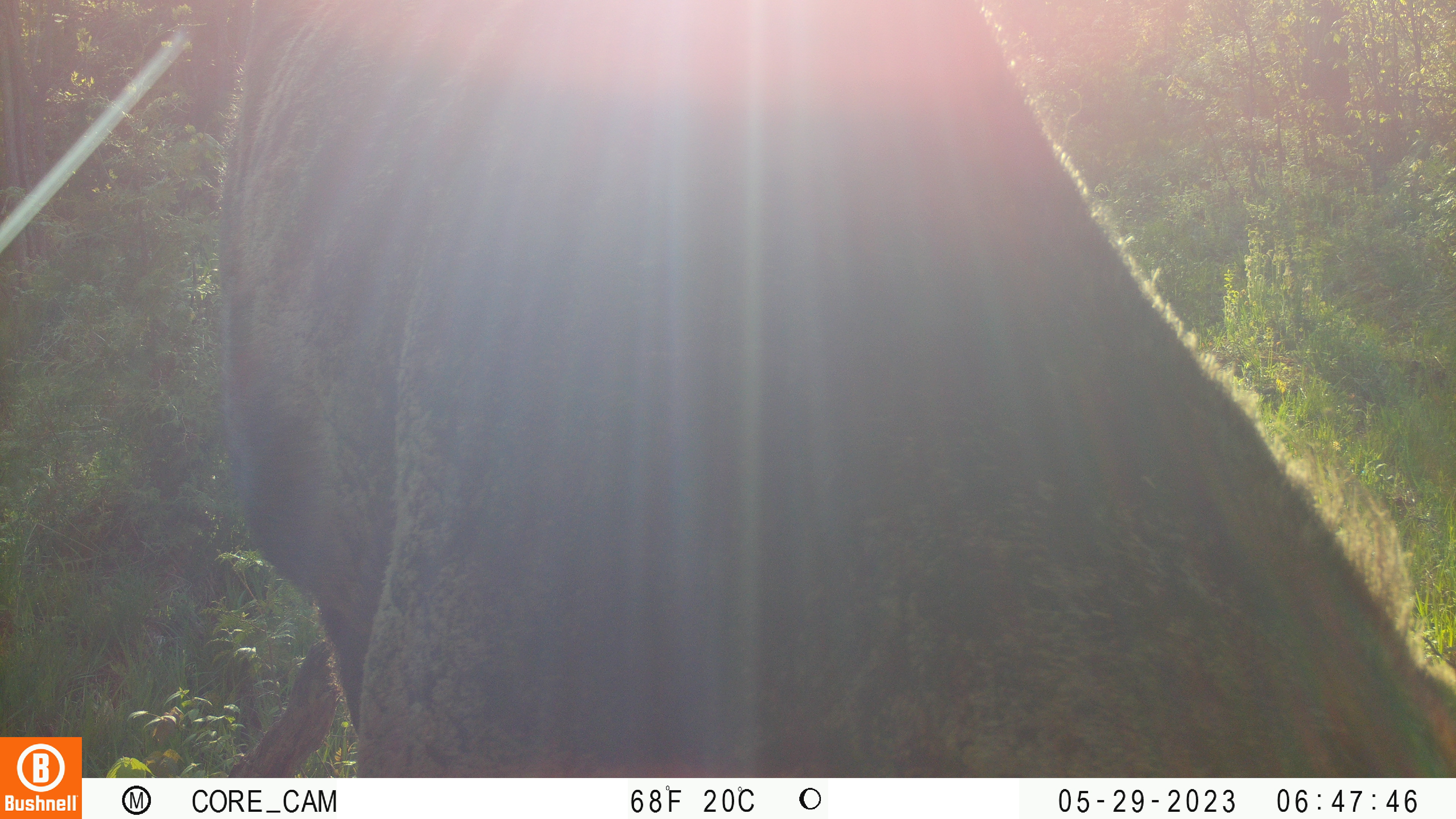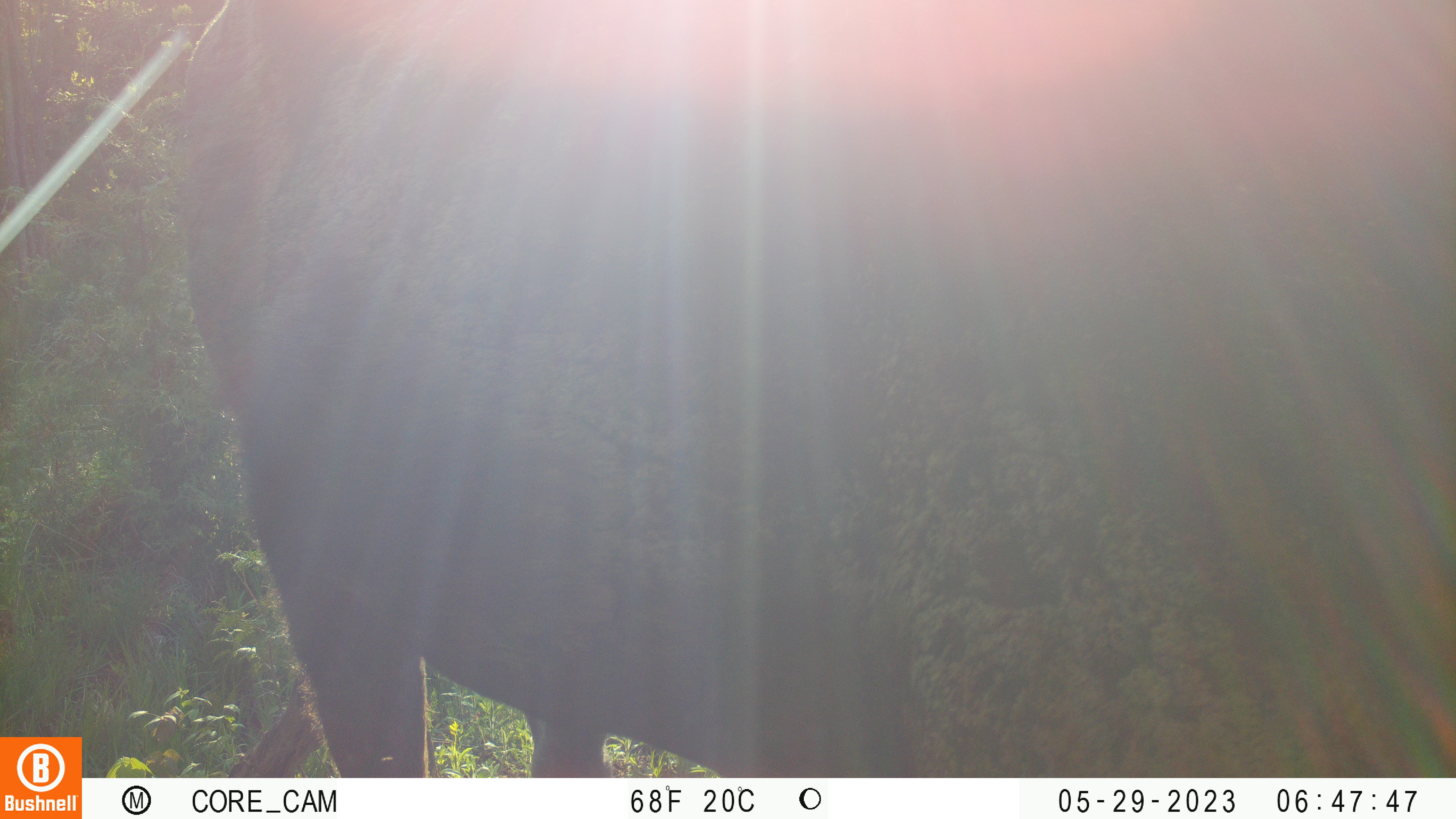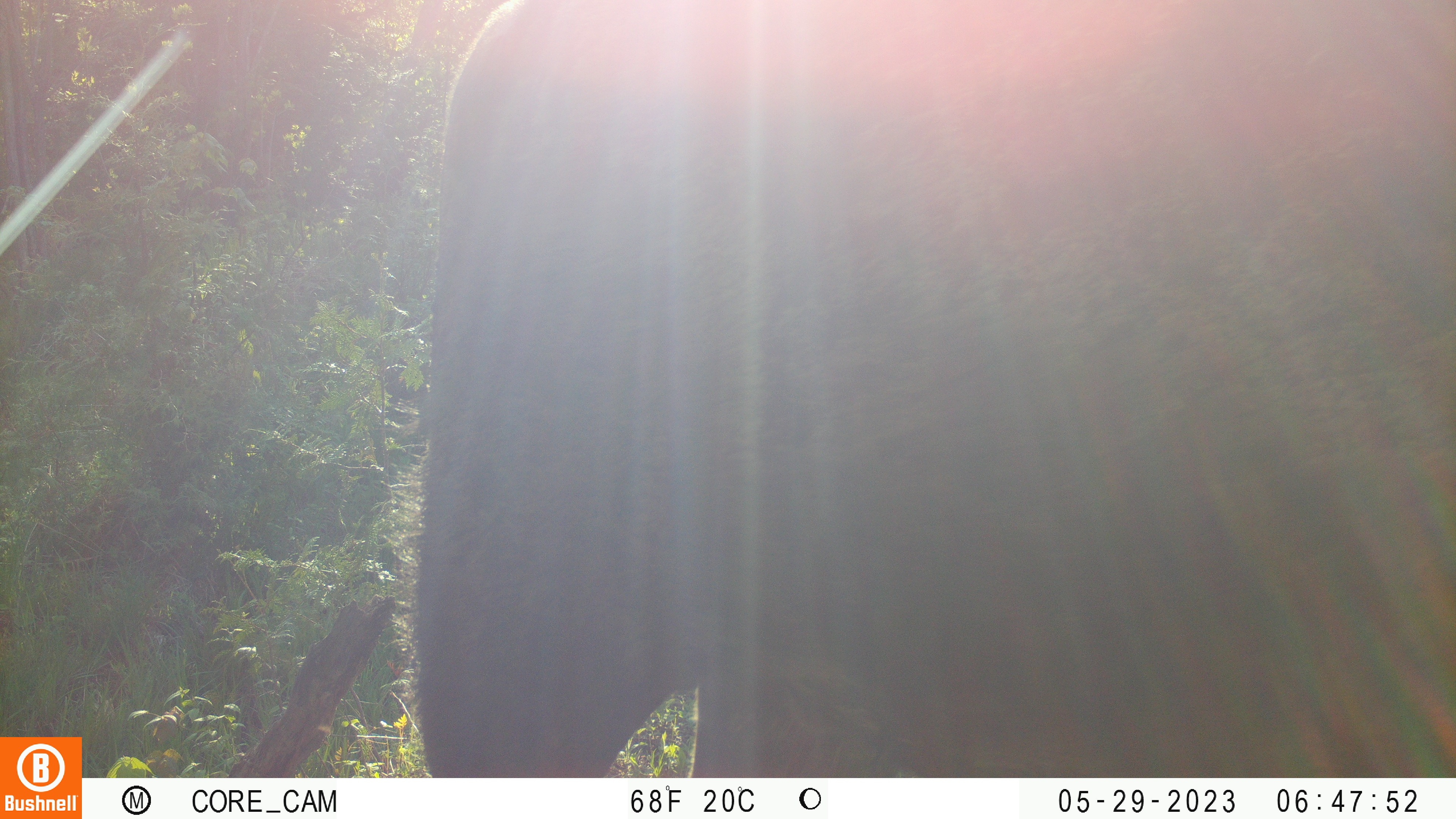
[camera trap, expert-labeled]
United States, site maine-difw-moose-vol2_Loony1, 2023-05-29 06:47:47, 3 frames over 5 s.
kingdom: Animalia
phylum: Chordata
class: Mammalia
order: Artiodactyla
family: Cervidae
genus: Alces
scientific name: Alces alces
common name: moose